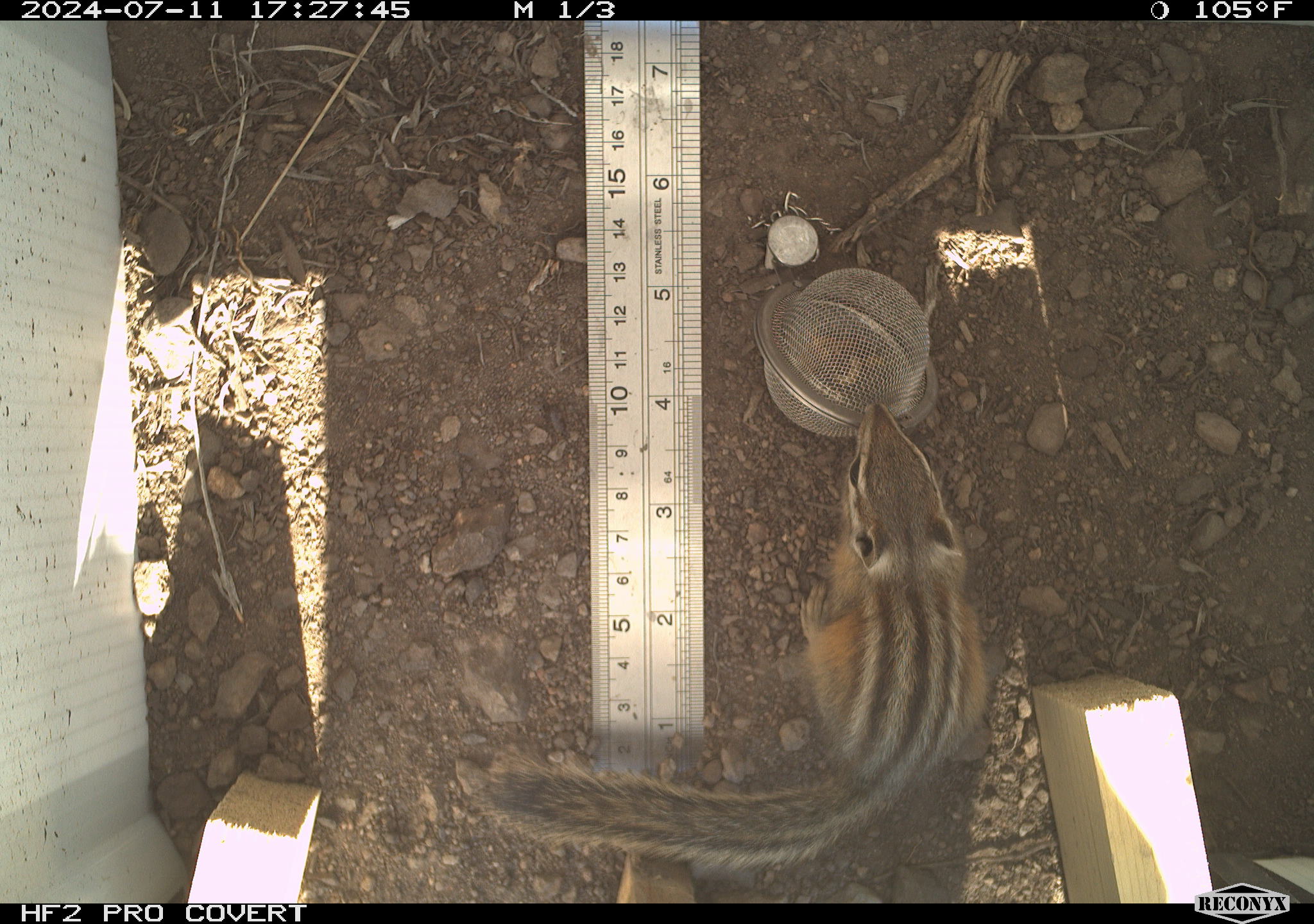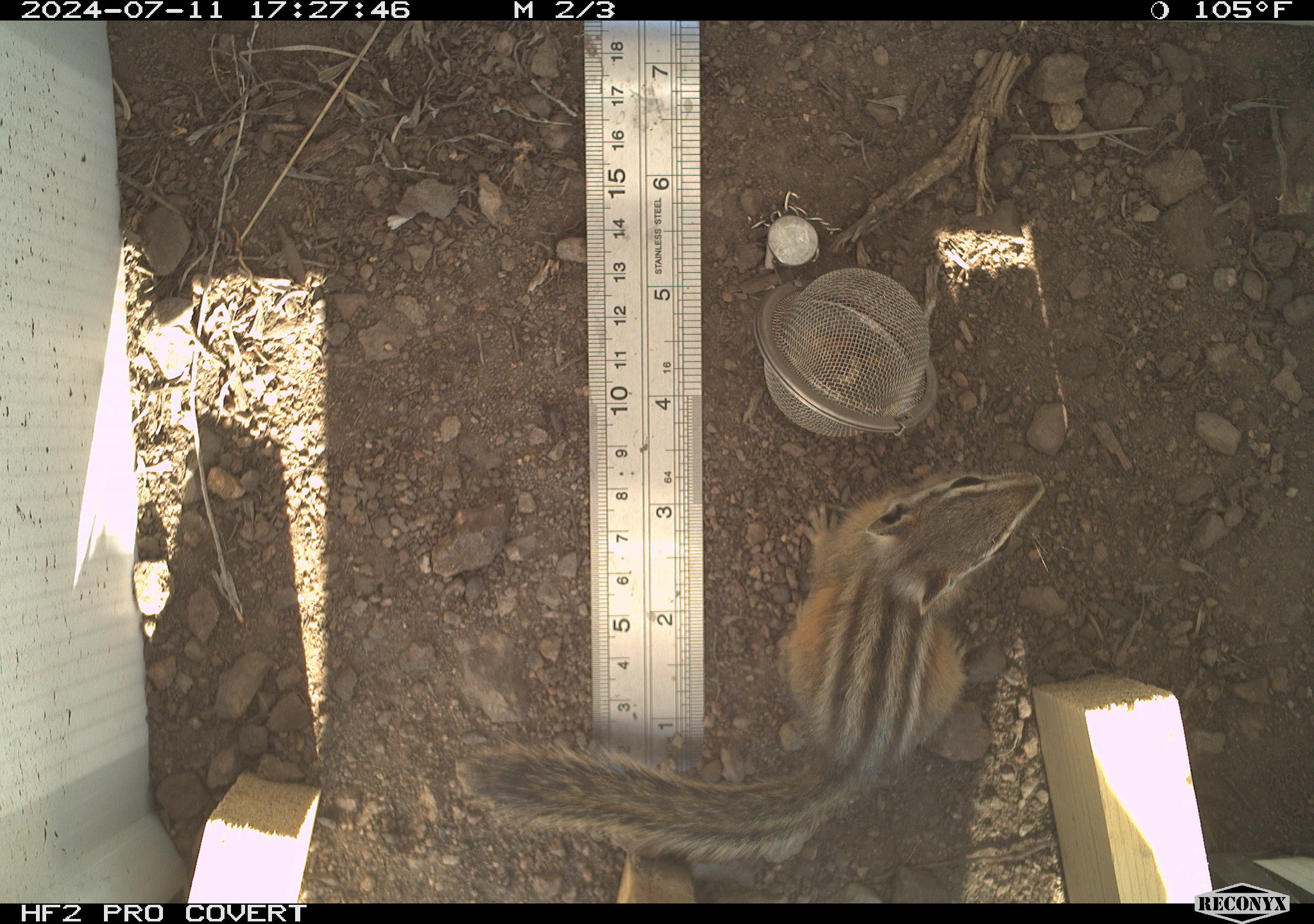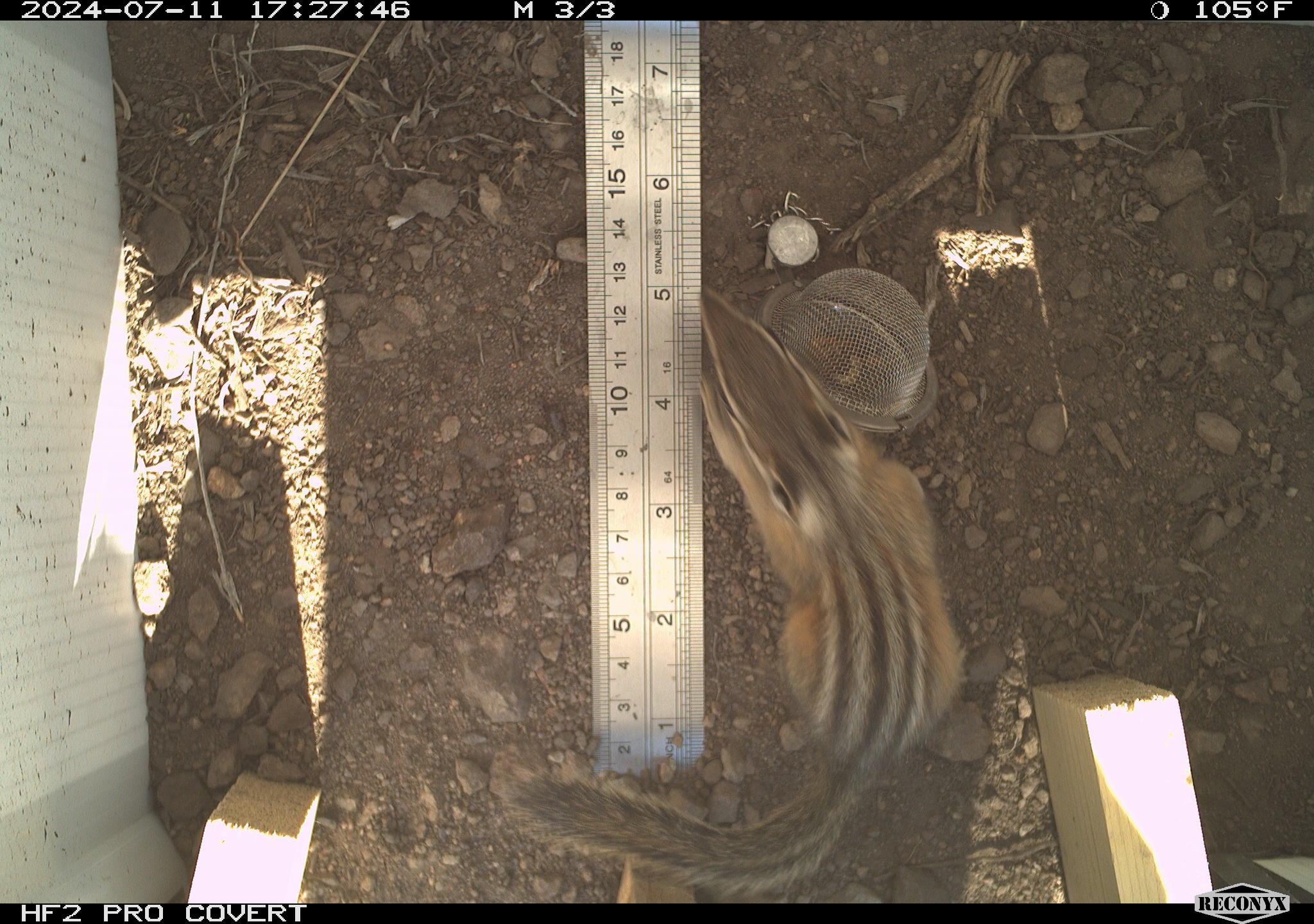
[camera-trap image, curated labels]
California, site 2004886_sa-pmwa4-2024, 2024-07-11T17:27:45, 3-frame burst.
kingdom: Animalia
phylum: Chordata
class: Mammalia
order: Rodentia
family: Sciuridae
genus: Neotamias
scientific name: Neotamias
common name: western chipmunks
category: neotamias species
Neotamias species (western chipmunks) (Neotamias).